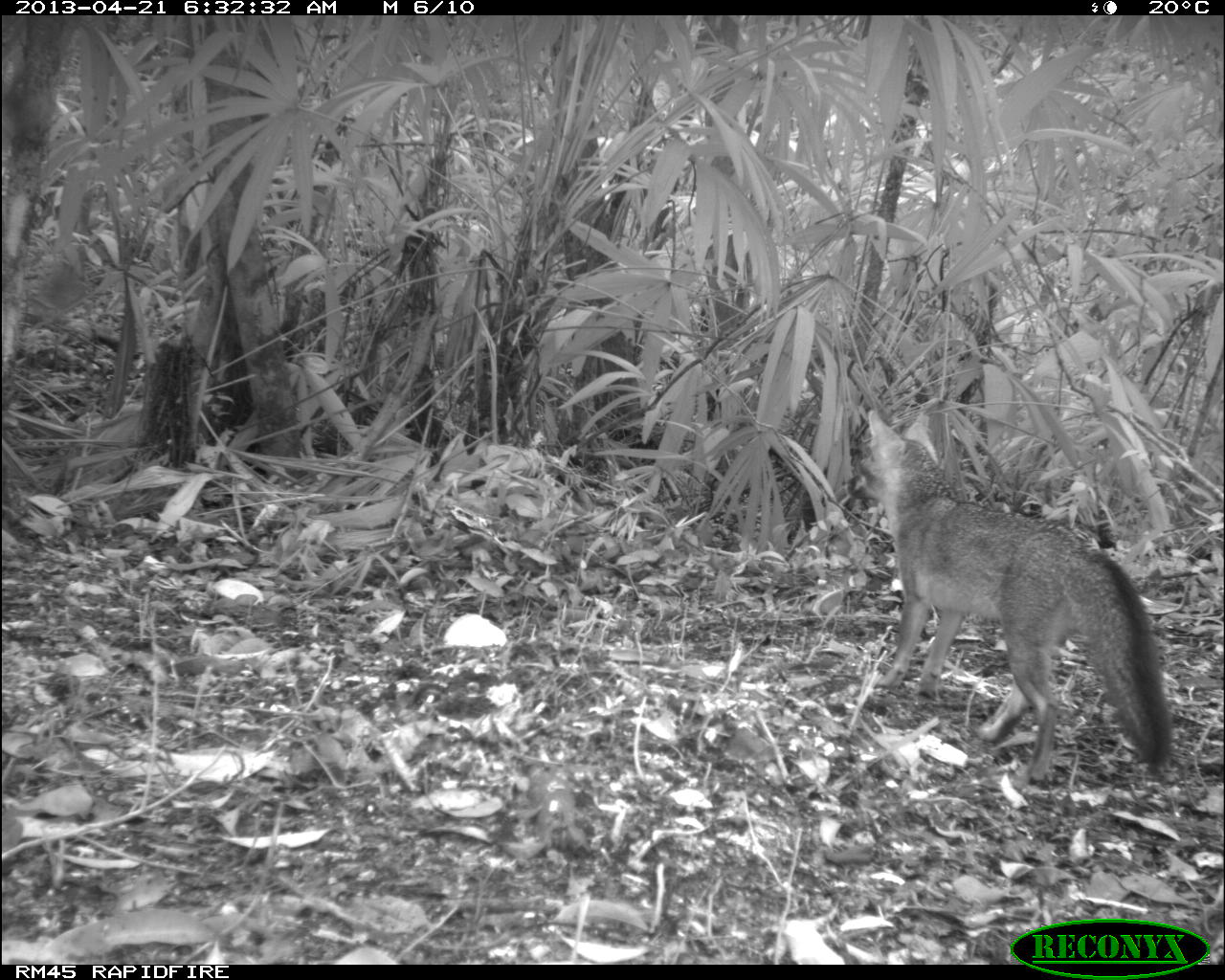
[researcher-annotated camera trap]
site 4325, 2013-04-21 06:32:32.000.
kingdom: Animalia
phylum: Chordata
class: Mammalia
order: Carnivora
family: Canidae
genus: Urocyon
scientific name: Urocyon cinereoargenteus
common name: gray fox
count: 1